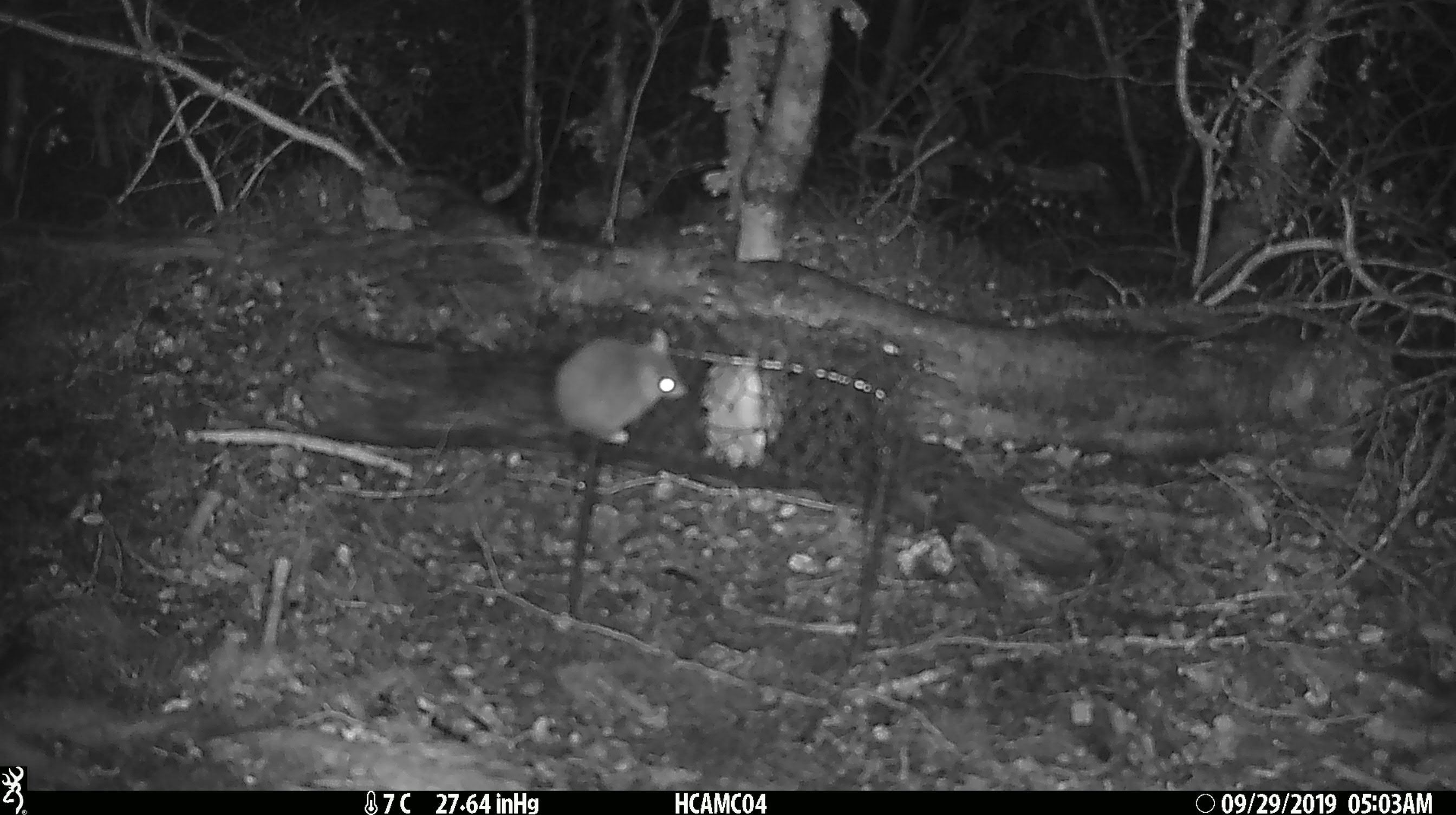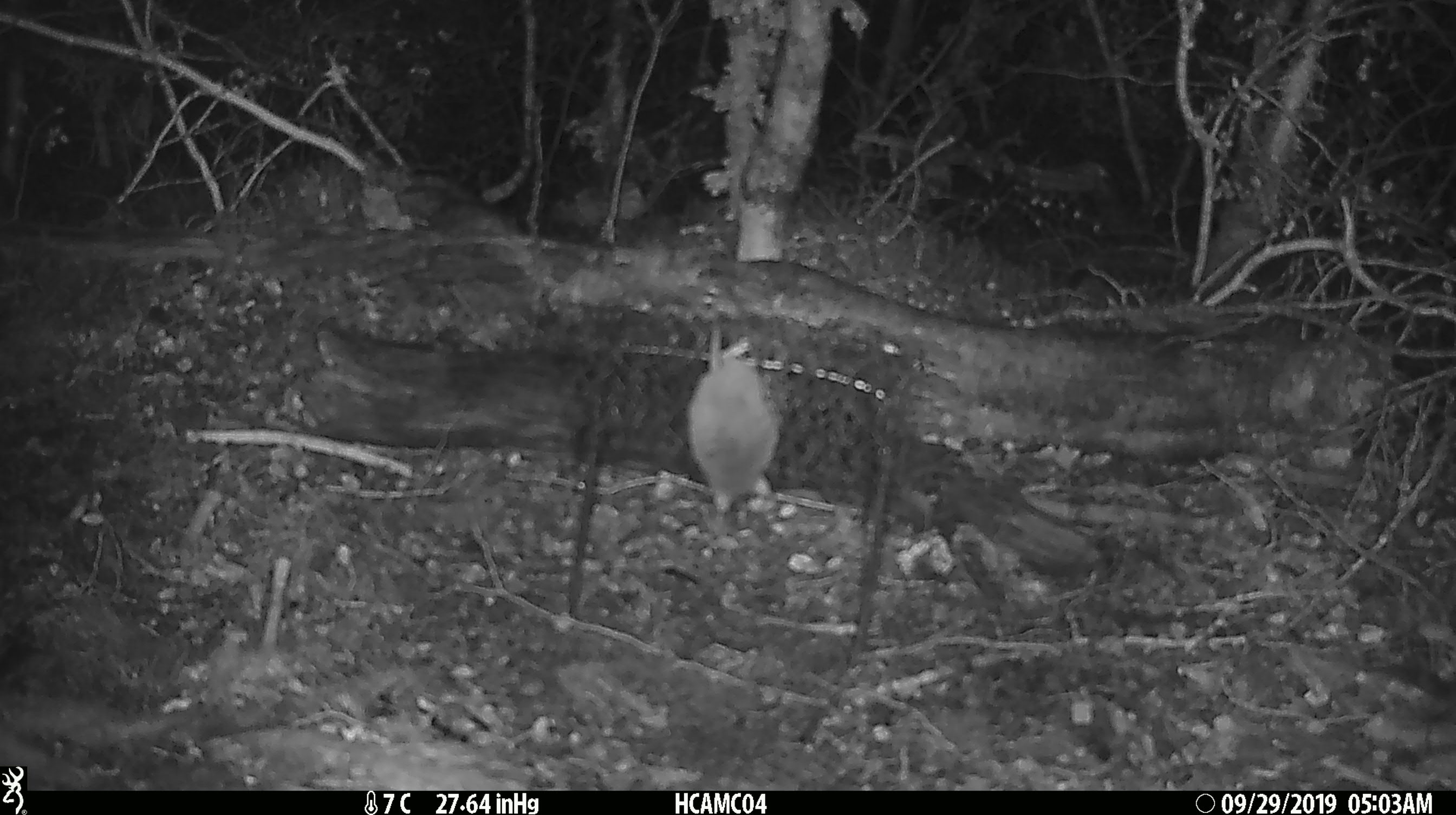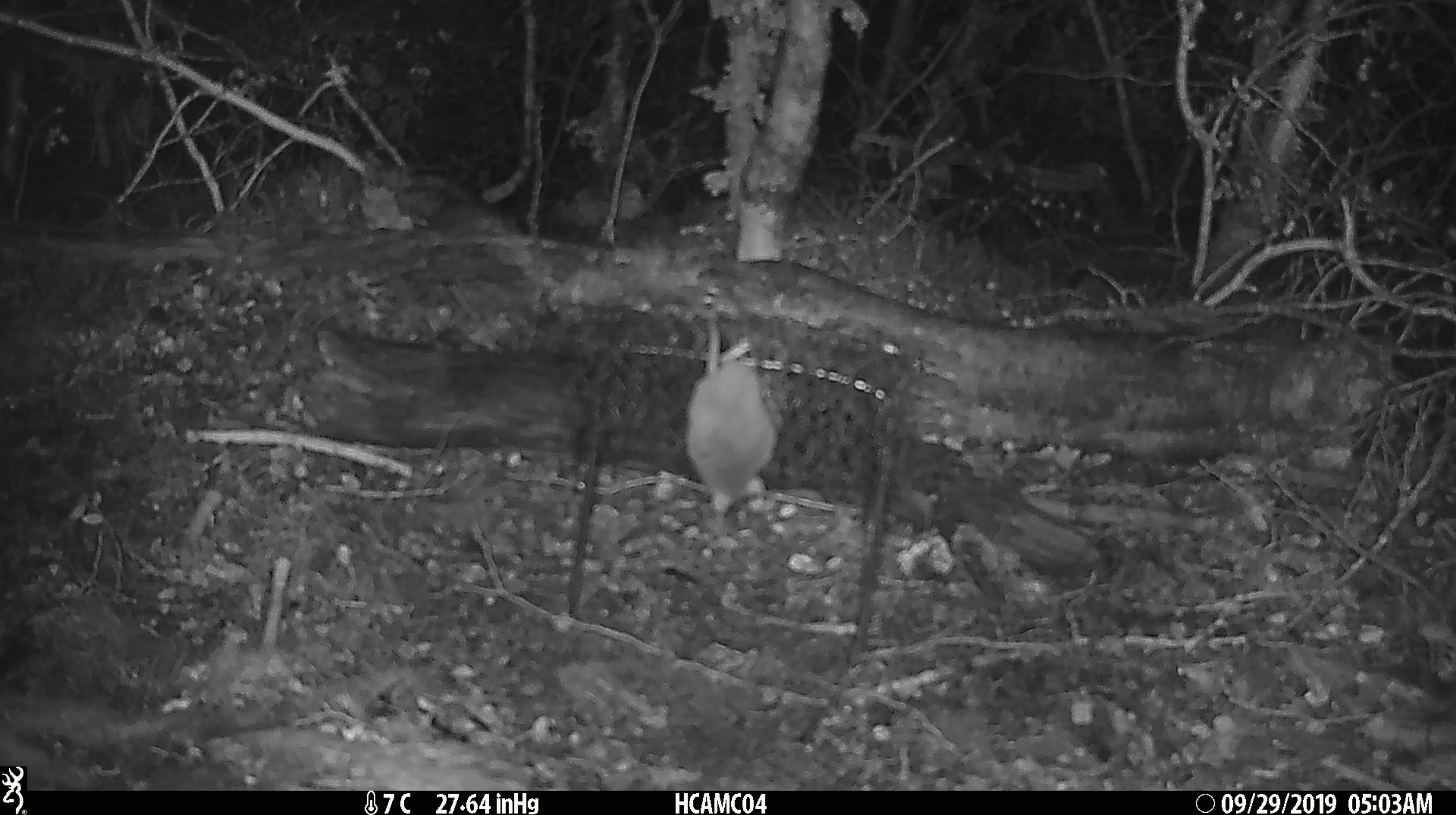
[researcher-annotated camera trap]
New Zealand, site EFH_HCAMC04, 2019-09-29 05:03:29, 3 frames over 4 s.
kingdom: Animalia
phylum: Chordata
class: Mammalia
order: Rodentia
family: Muridae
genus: Mus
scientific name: Mus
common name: mouse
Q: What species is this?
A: Mouse (Mus).